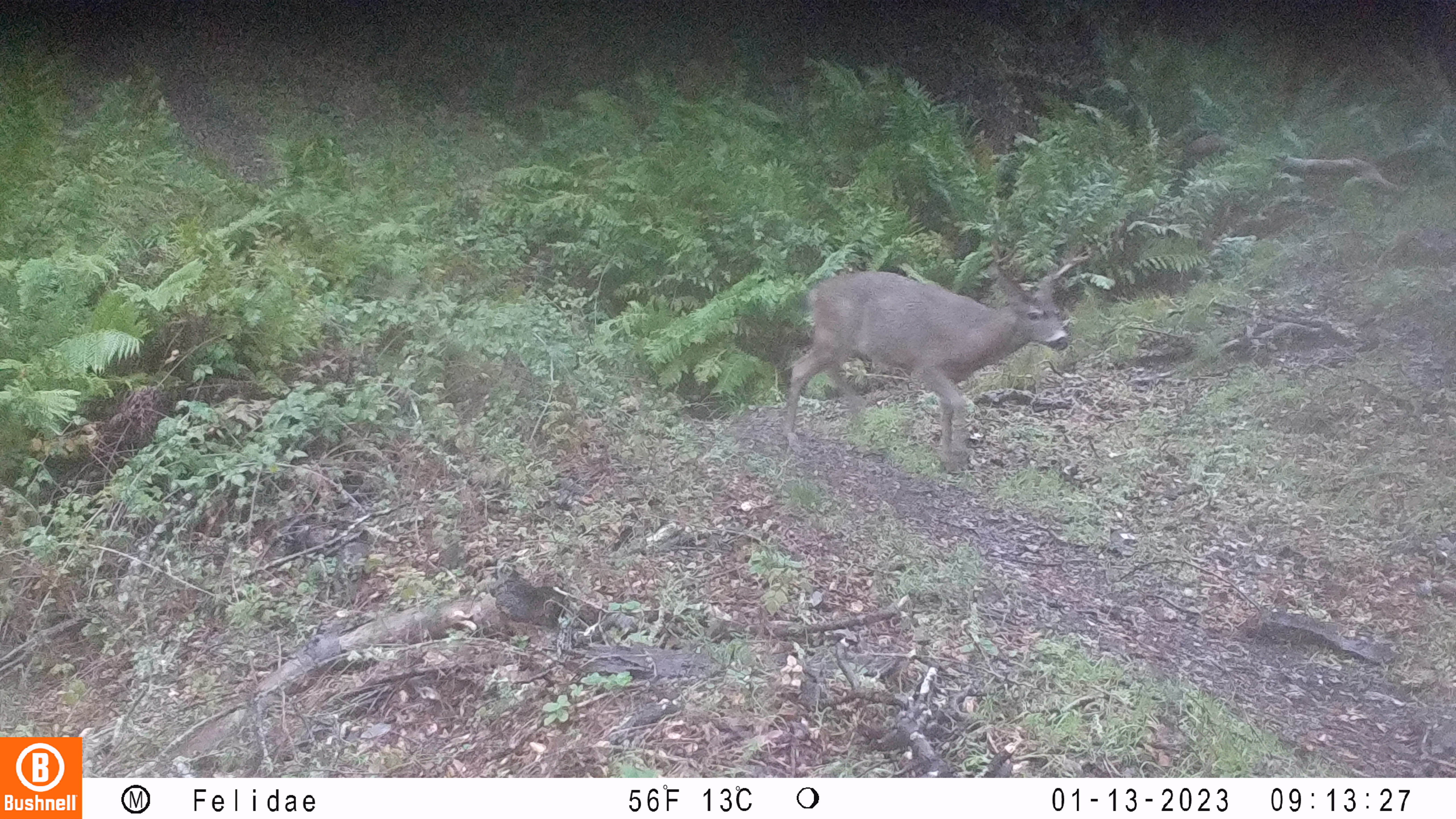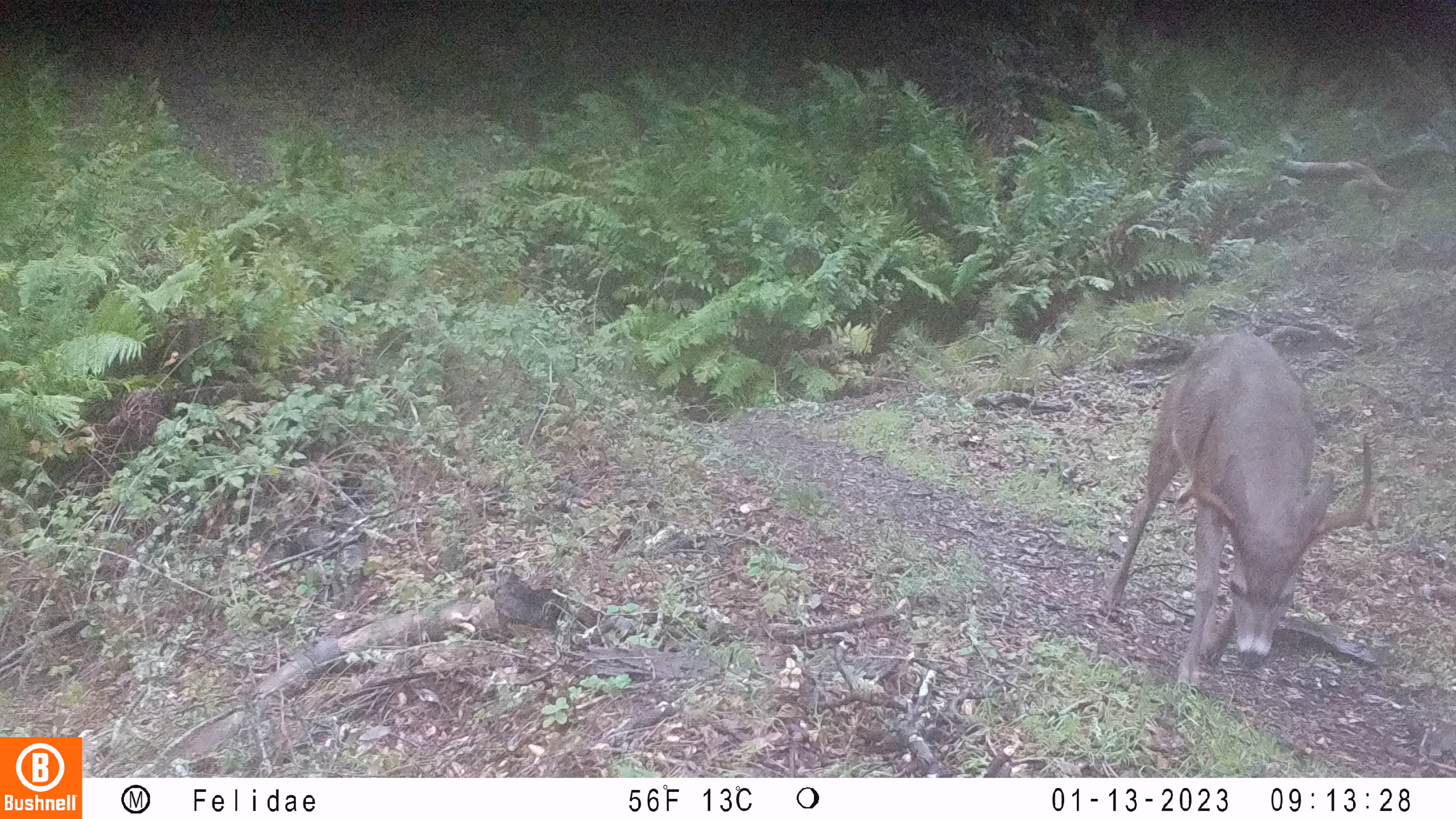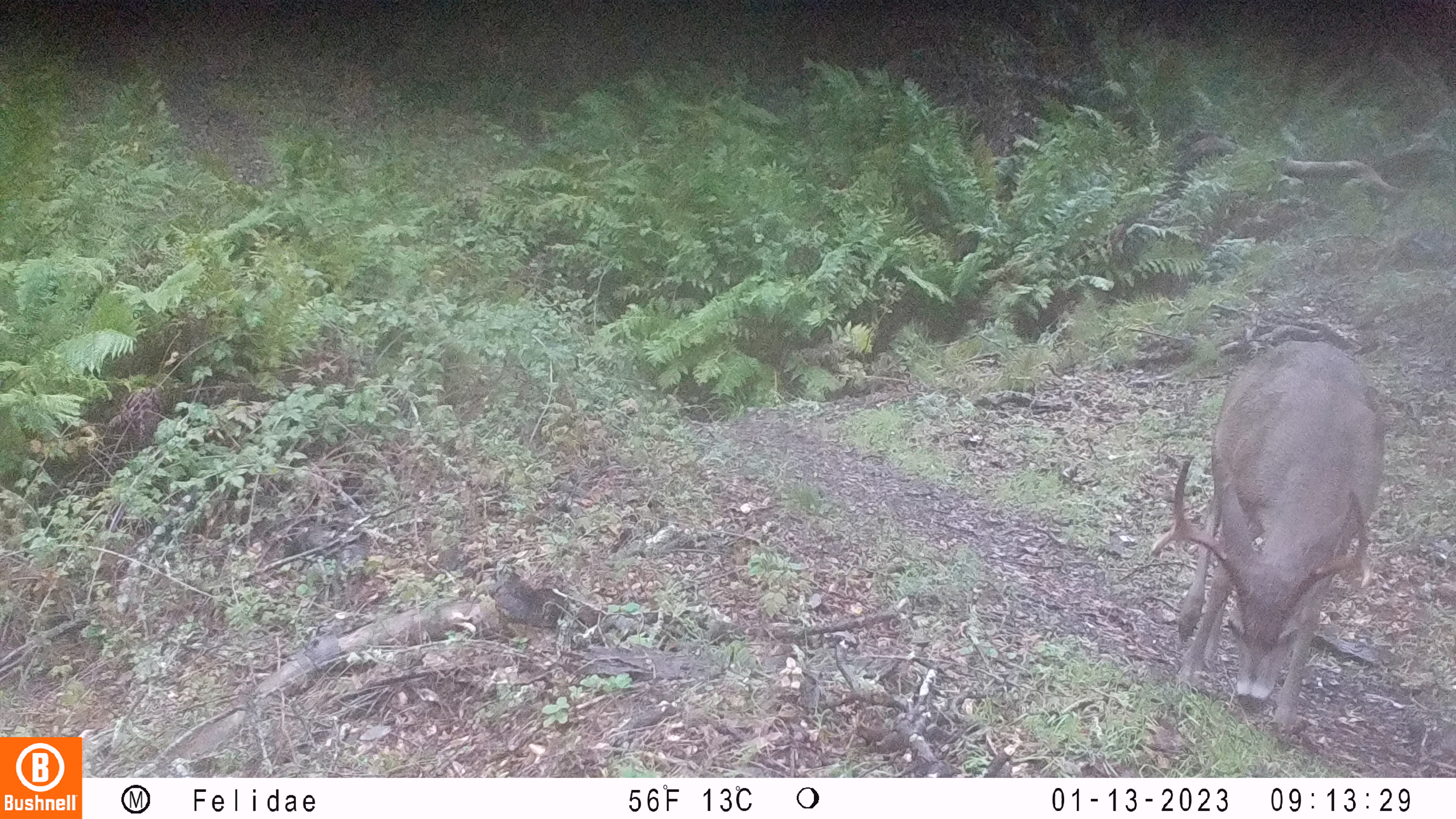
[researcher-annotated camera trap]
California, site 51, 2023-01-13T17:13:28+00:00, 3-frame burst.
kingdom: Animalia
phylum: Chordata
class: Mammalia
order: Artiodactyla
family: Cervidae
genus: Odocoileus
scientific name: Odocoileus hemionus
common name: mule deer